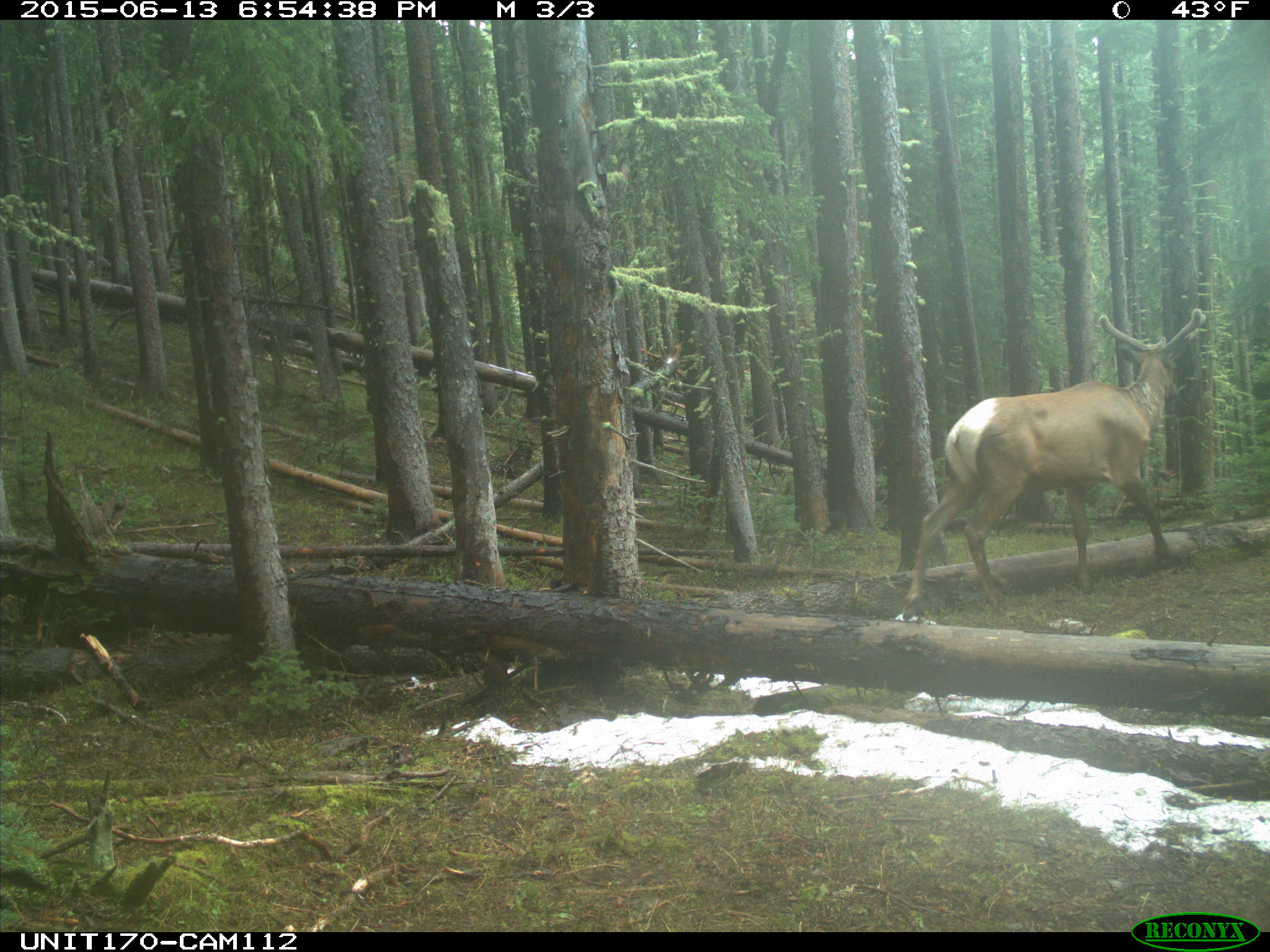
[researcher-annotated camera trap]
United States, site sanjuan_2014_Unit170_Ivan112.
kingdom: Animalia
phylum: Chordata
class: Mammalia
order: Artiodactyla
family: Cervidae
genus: Cervus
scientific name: Cervus elaphus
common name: red deer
Cervus elaphus (red deer).